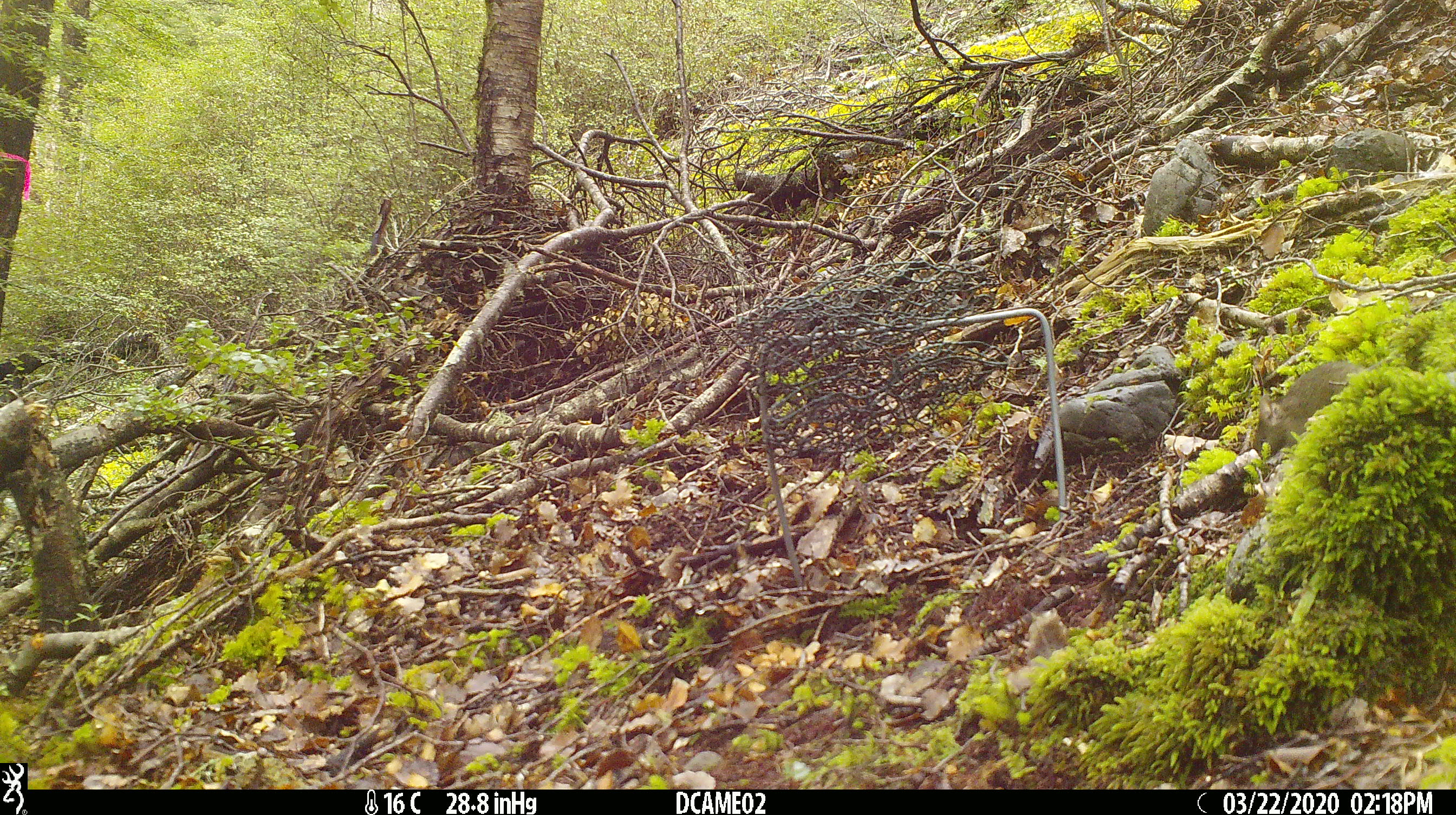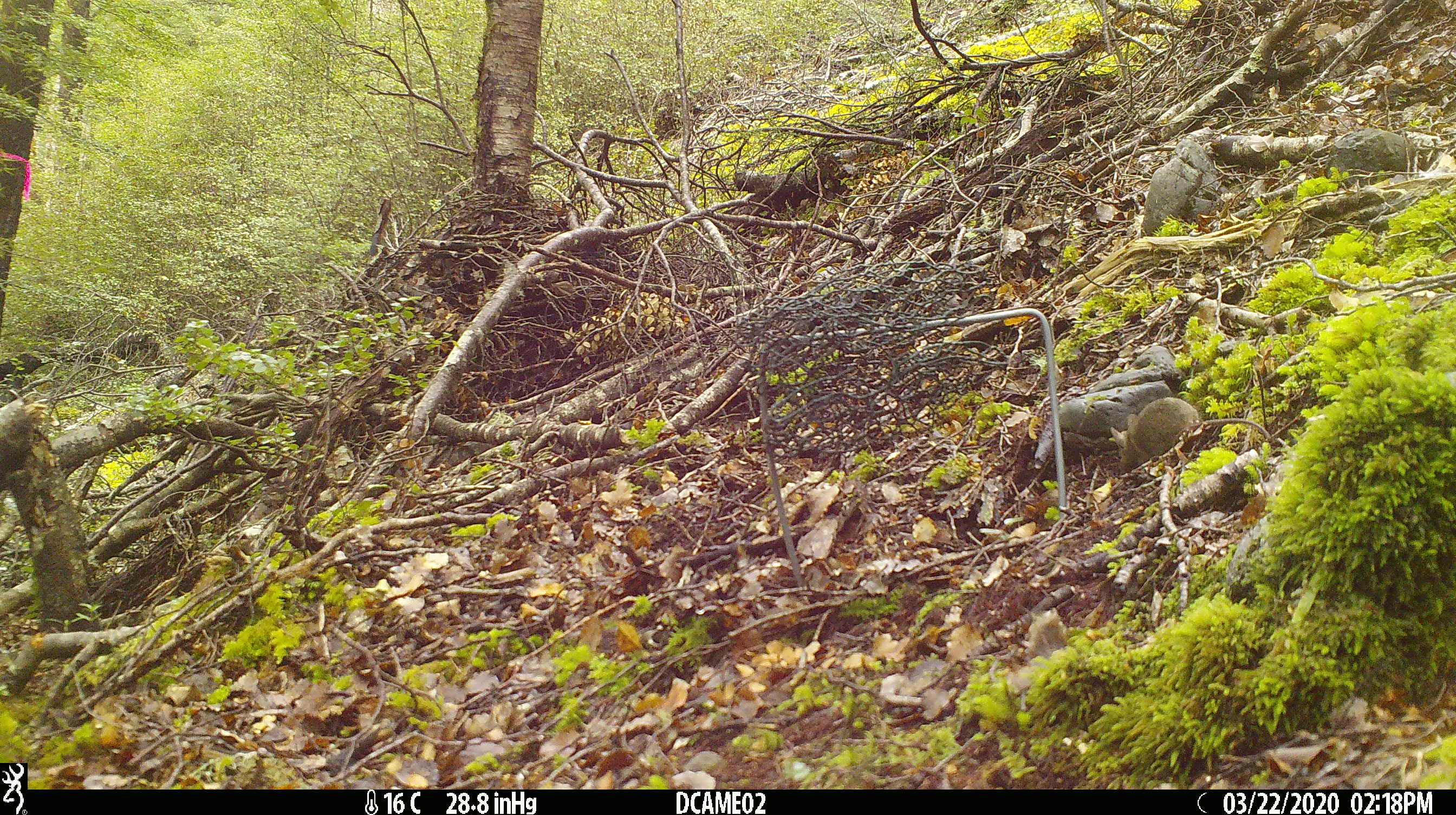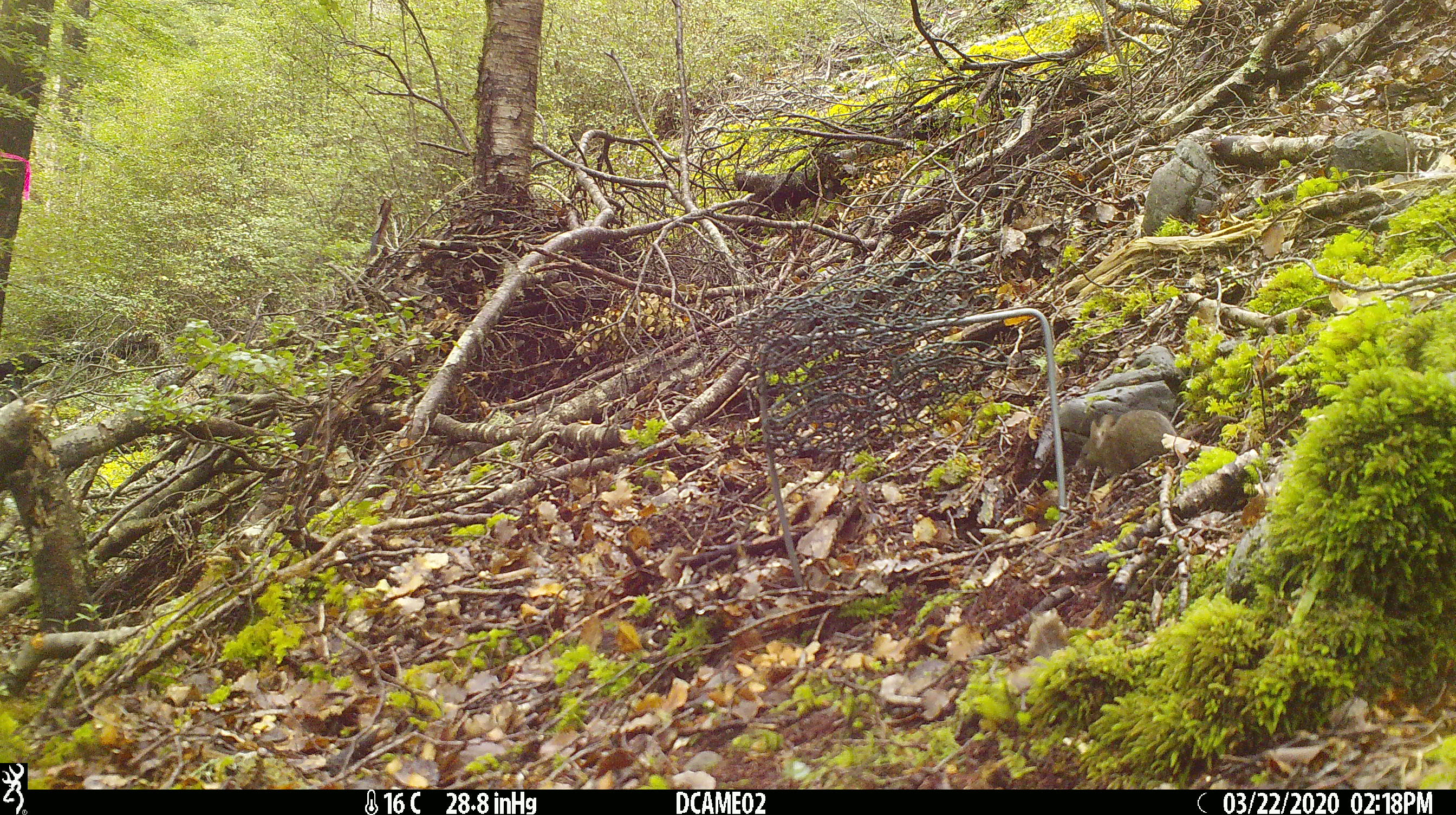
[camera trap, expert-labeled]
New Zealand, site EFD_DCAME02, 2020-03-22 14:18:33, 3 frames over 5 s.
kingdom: Animalia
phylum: Chordata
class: Mammalia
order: Rodentia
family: Muridae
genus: Mus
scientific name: Mus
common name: mouse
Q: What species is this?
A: Mouse (Mus).